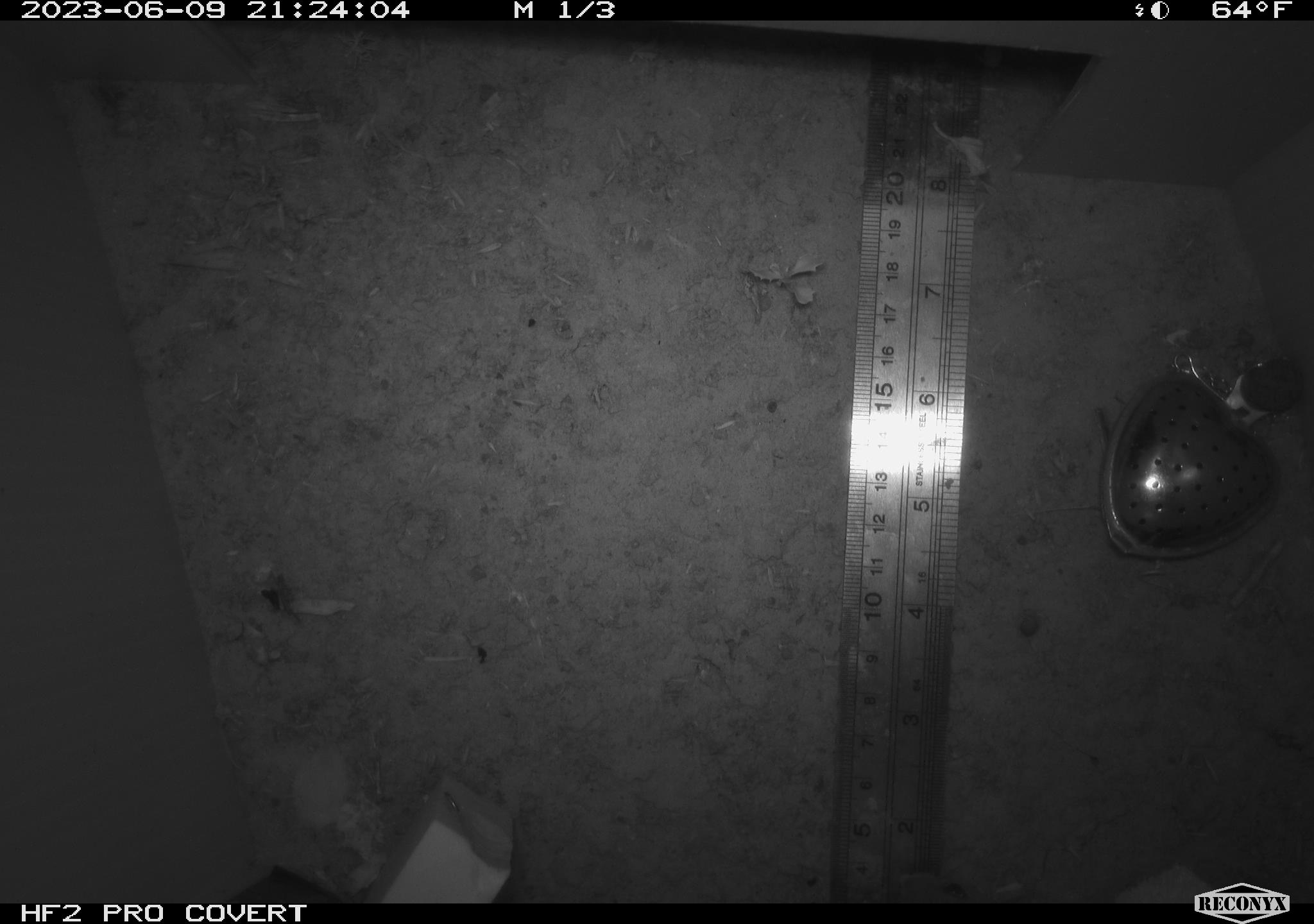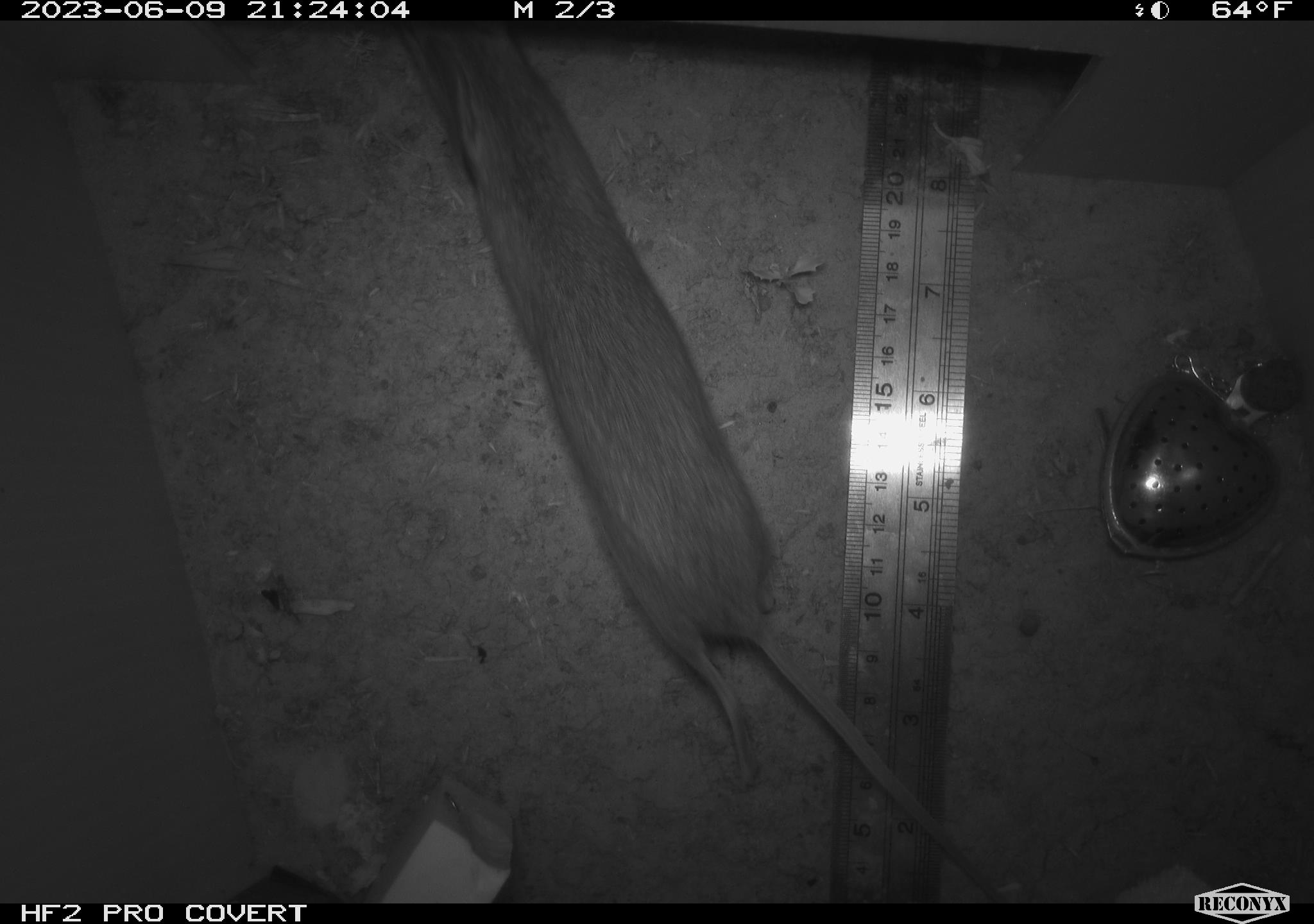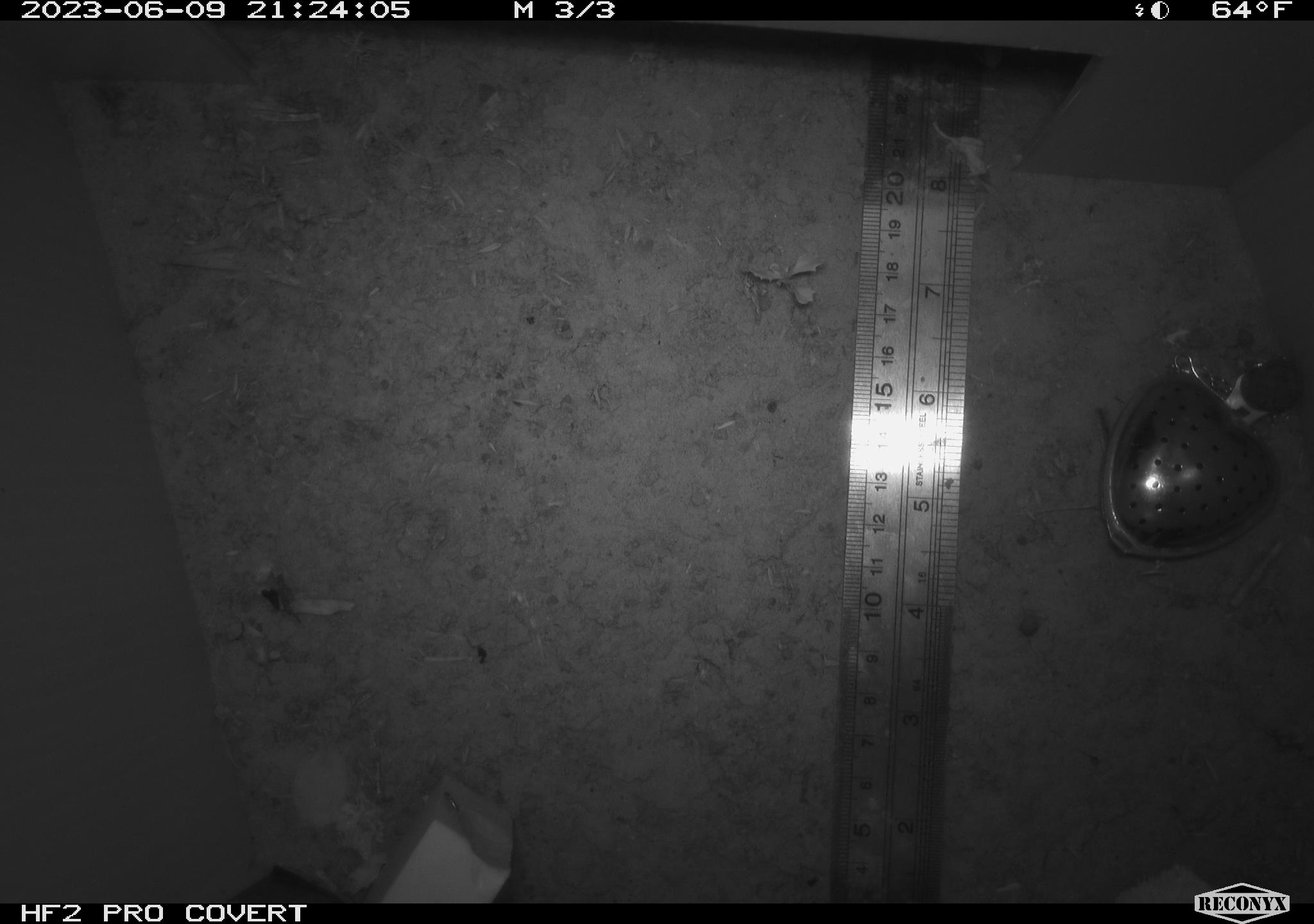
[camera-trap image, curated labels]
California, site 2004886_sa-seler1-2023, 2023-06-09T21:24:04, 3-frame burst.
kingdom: Animalia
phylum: Chordata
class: Mammalia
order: Rodentia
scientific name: Rodentia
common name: mouse species